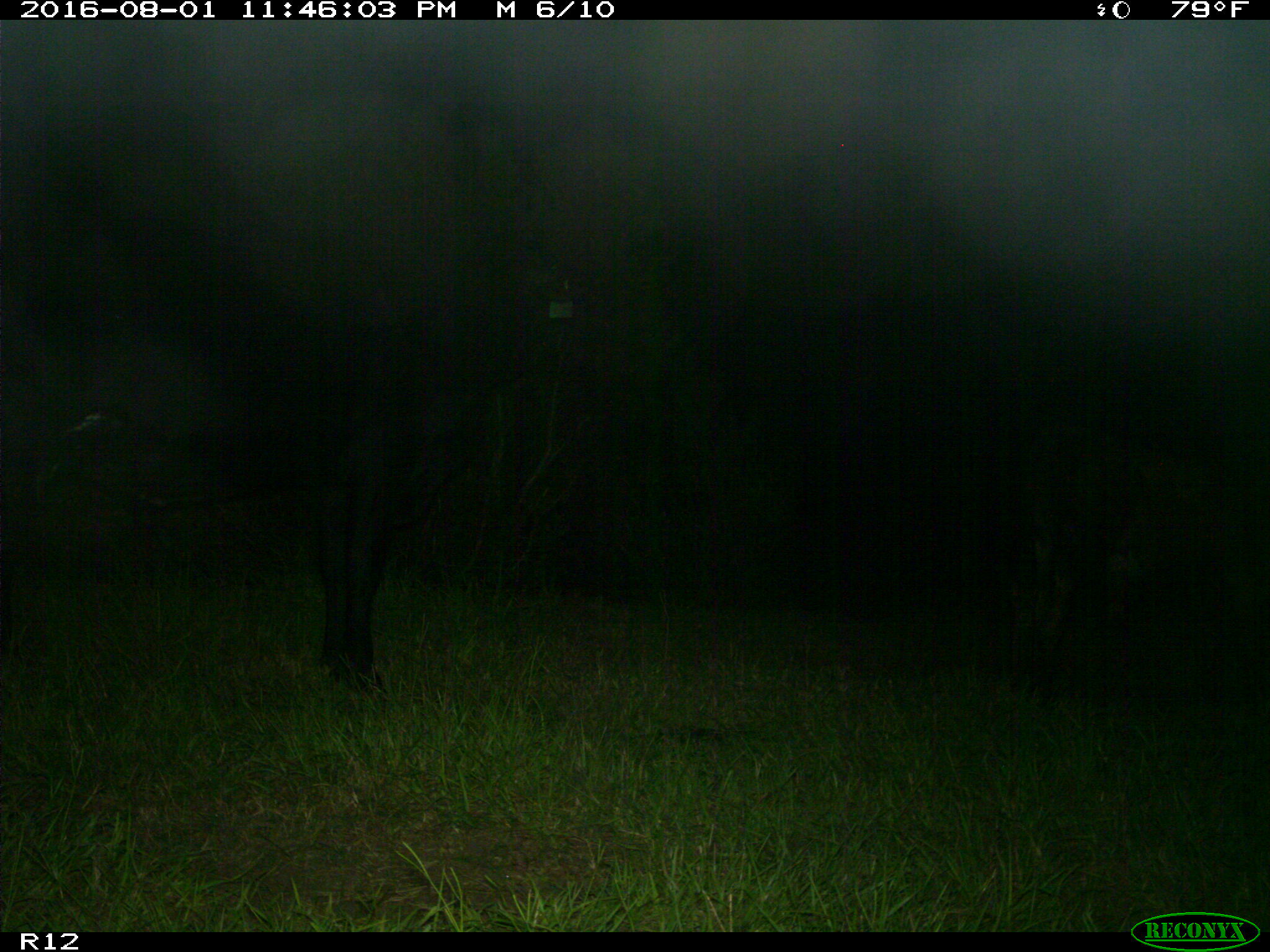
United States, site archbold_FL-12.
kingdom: Animalia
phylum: Chordata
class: Mammalia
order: Artiodactyla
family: Bovidae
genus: Bos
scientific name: Bos taurus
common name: domestic cow